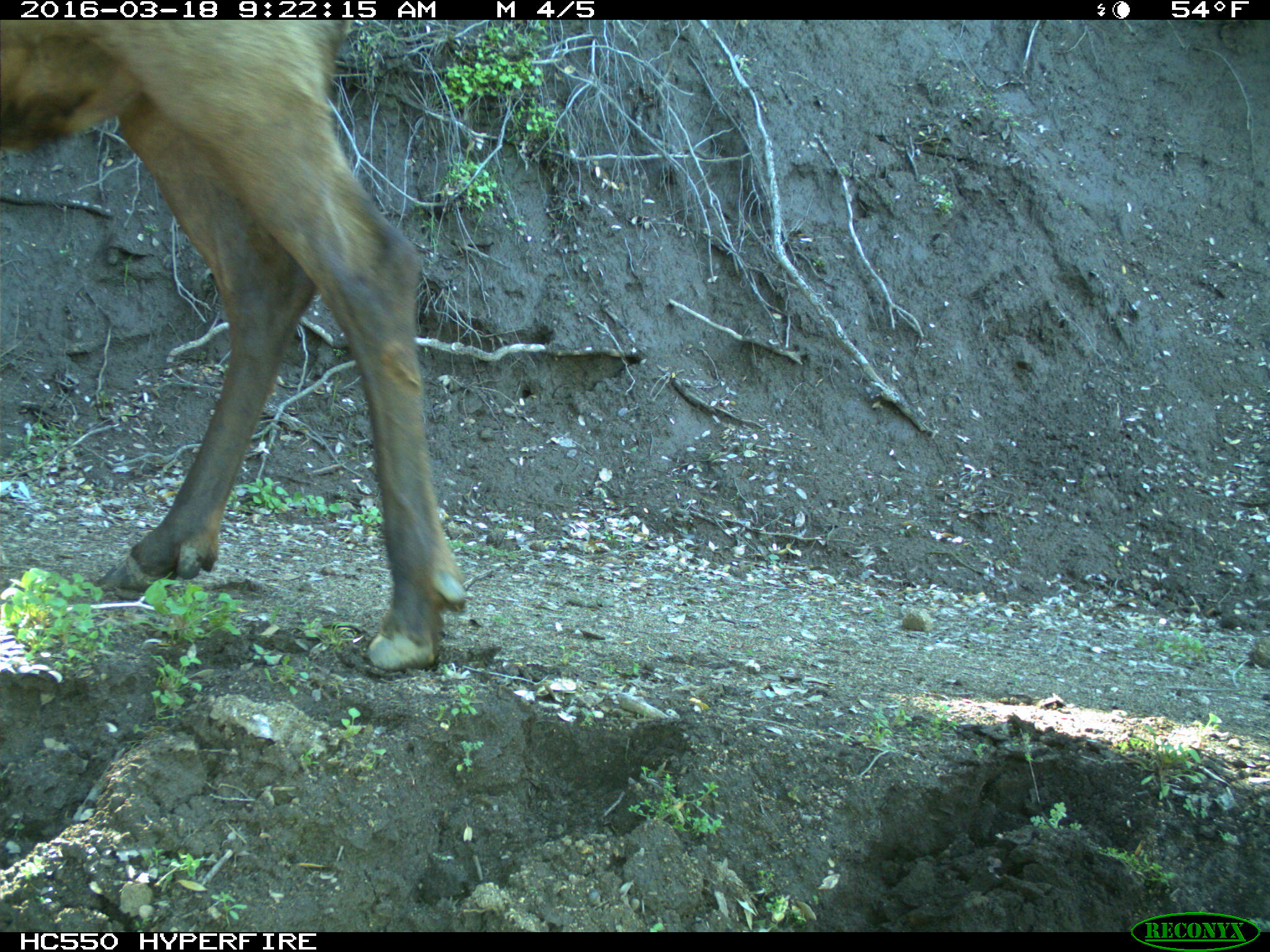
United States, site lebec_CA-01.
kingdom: Animalia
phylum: Chordata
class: Mammalia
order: Artiodactyla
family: Cervidae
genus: Cervus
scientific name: Cervus canadensis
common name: elk